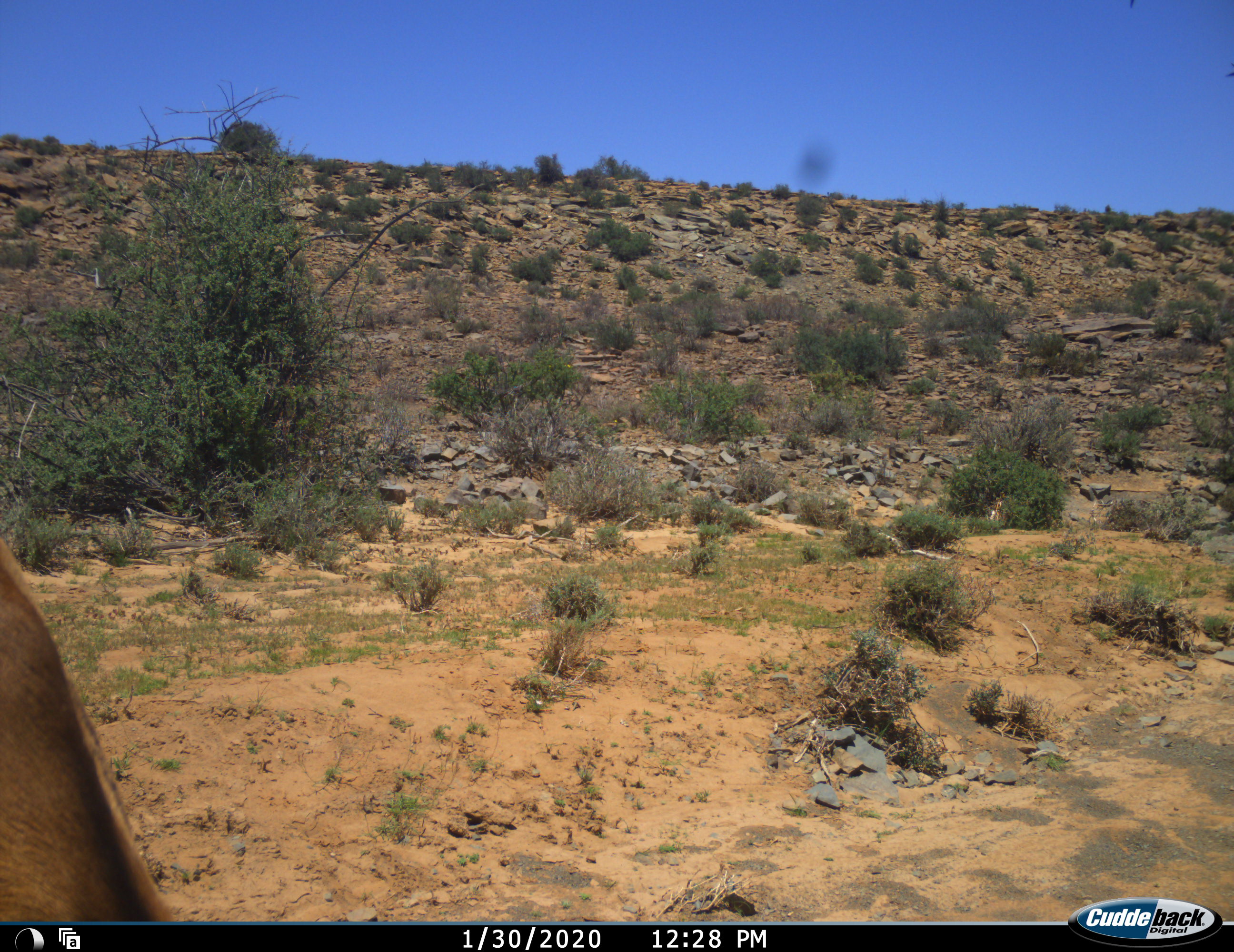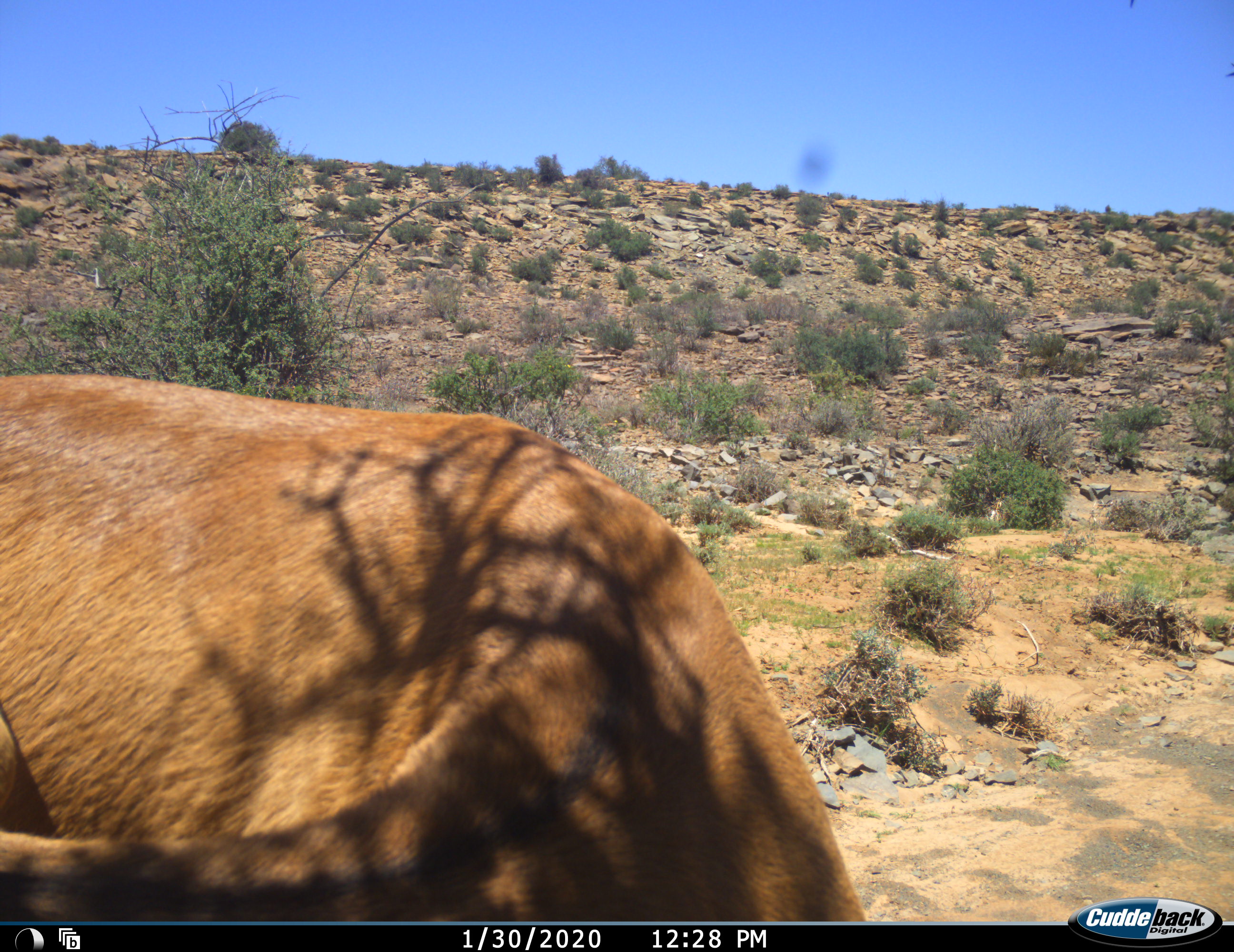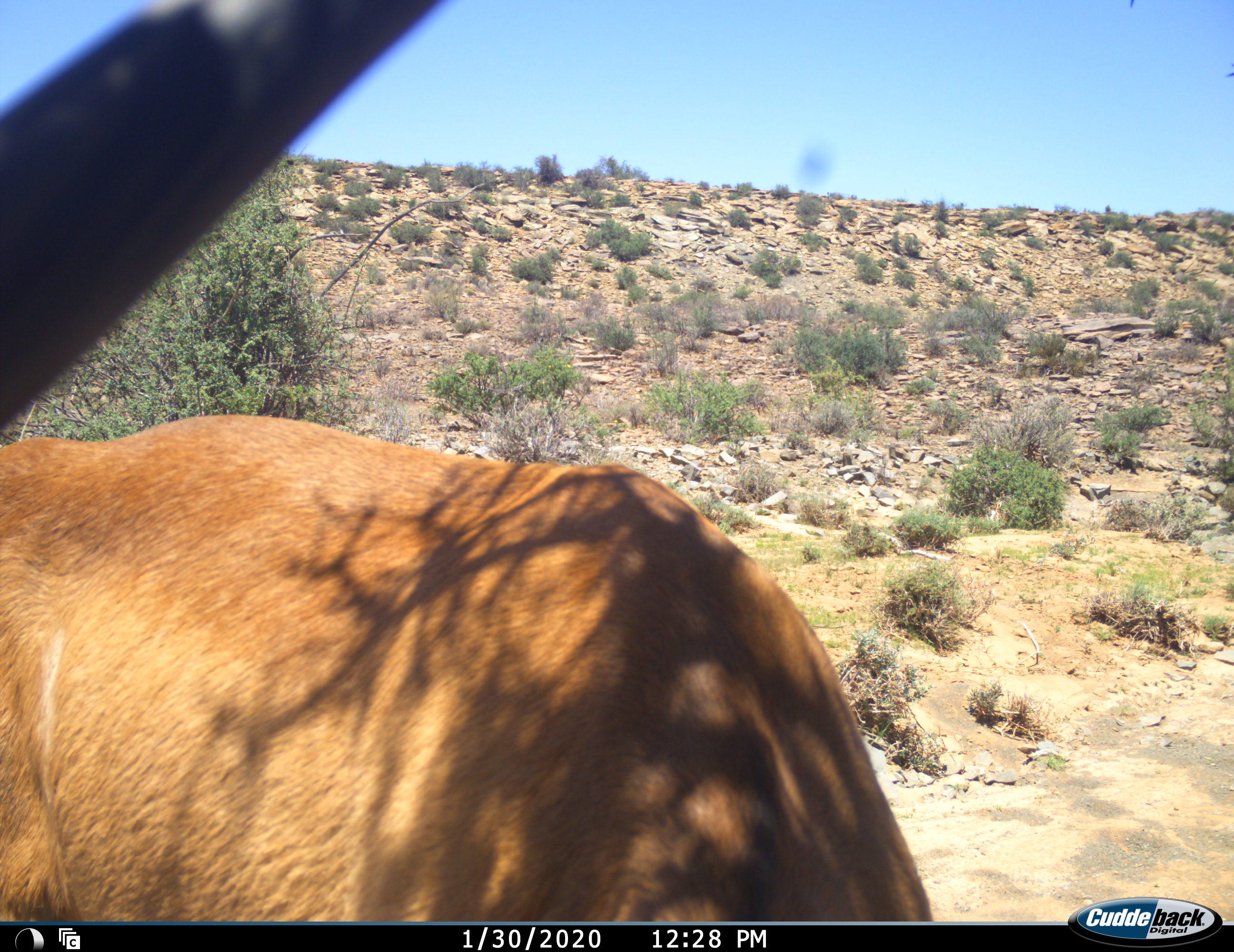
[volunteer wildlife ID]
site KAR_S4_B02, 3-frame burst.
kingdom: Animalia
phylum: Chordata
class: Mammalia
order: Artiodactyla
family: Bovidae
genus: Tragelaphus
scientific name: Tragelaphus oryx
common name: eland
Eland (Tragelaphus oryx), count 1. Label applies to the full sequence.